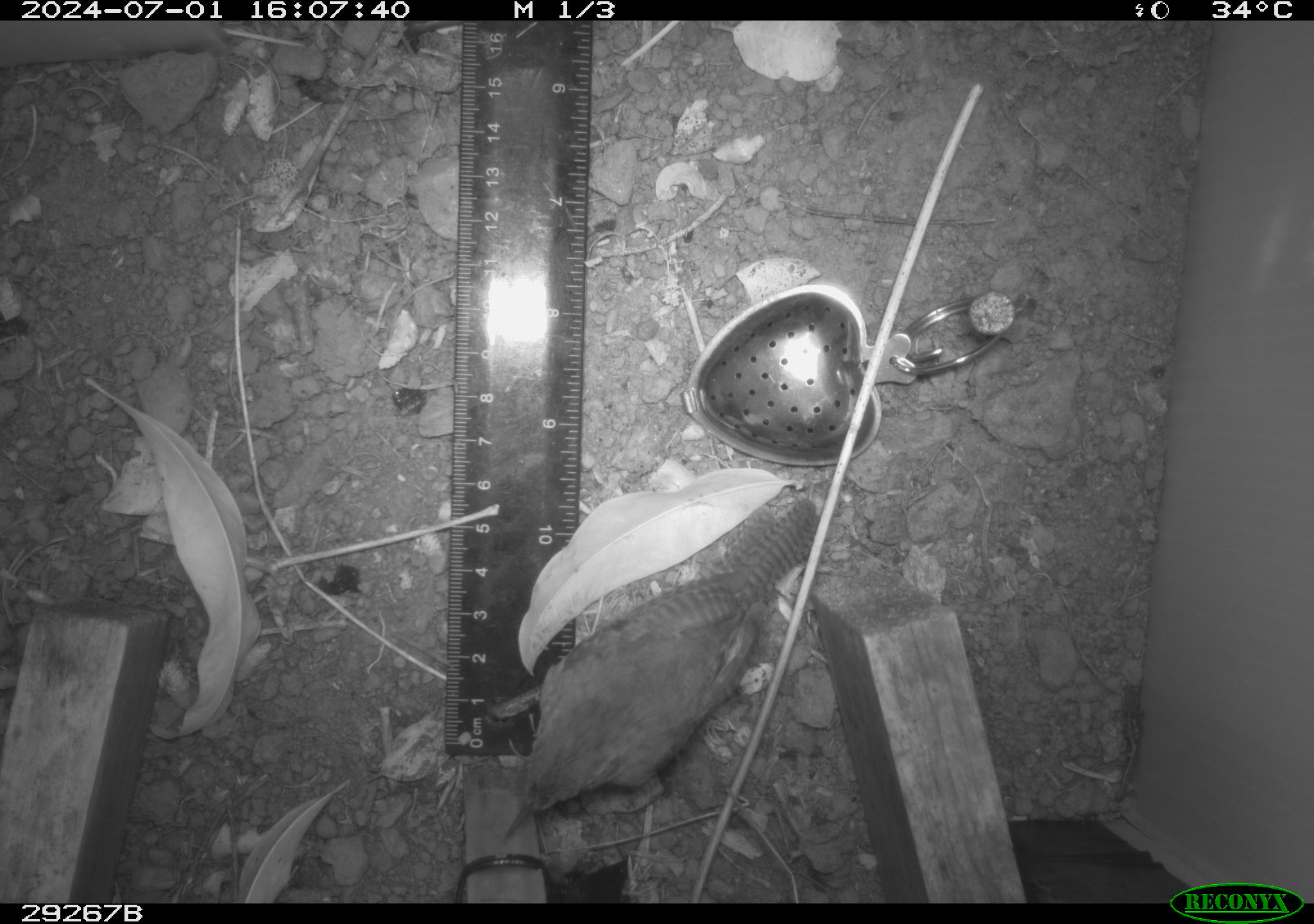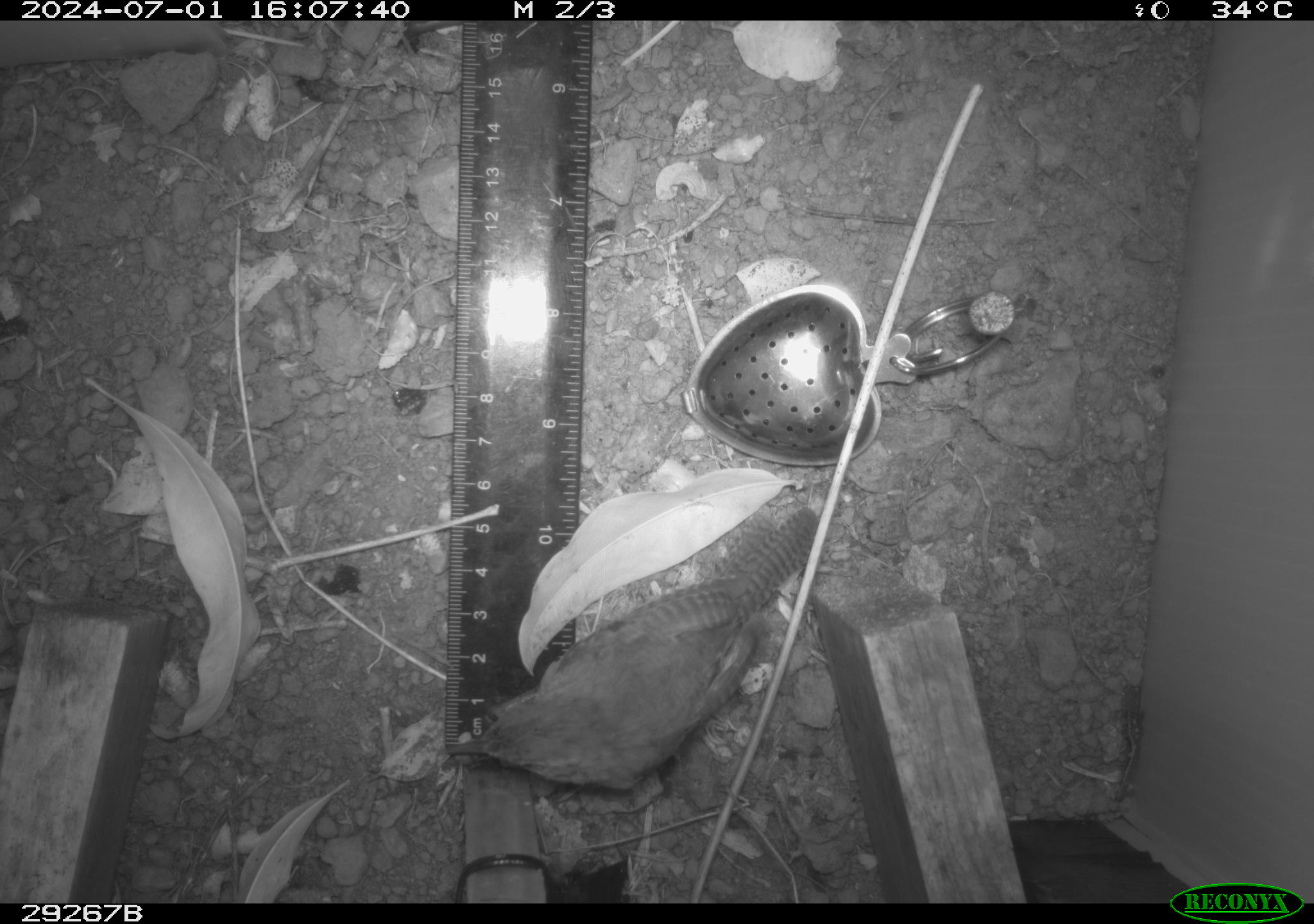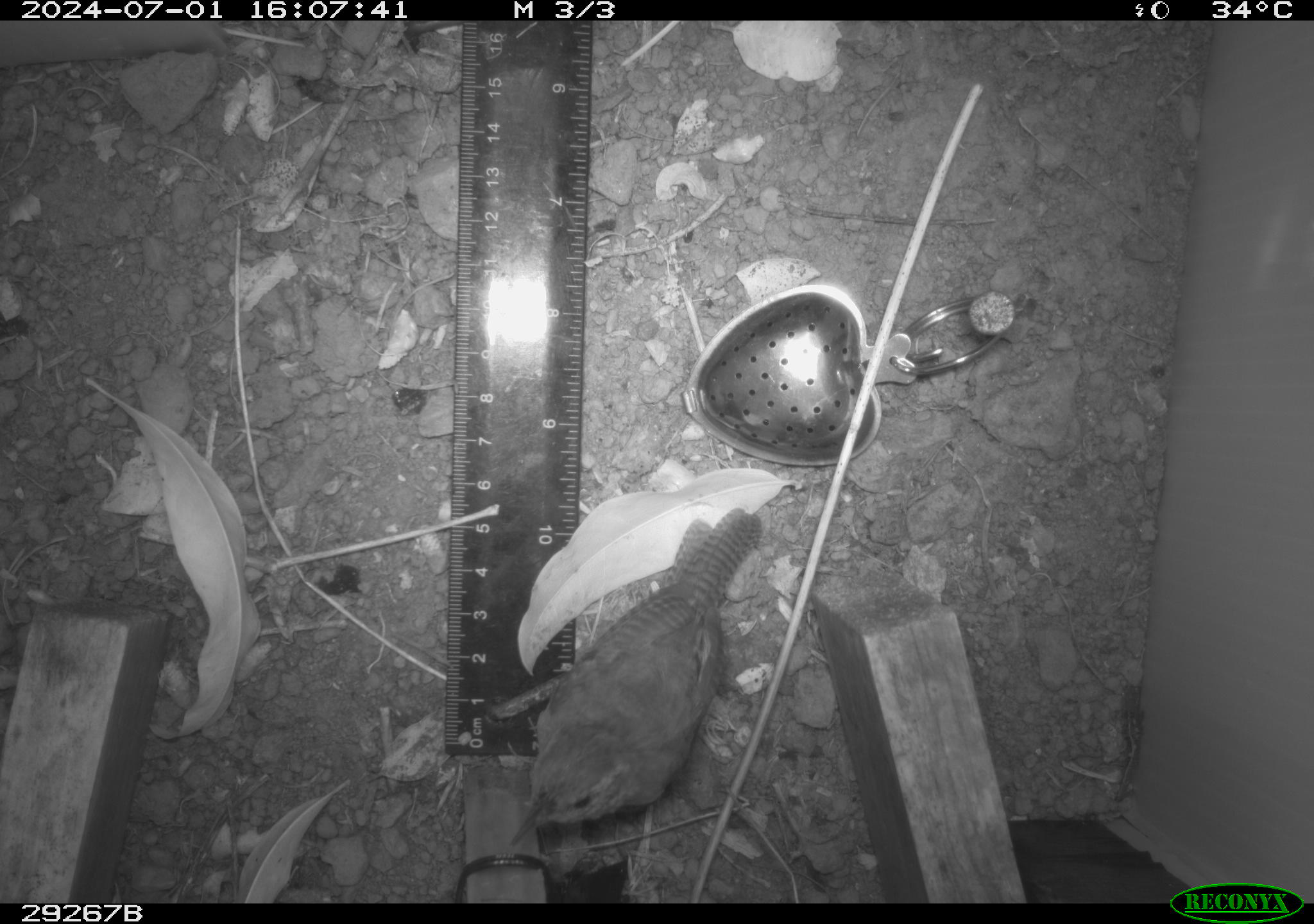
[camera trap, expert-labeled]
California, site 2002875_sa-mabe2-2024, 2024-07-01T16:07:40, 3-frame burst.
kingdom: Animalia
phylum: Chordata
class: Aves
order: Passeriformes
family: Troglodytidae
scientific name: Troglodytidae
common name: wren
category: troglodytidae family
Troglodytidae family (wren) (Troglodytidae).